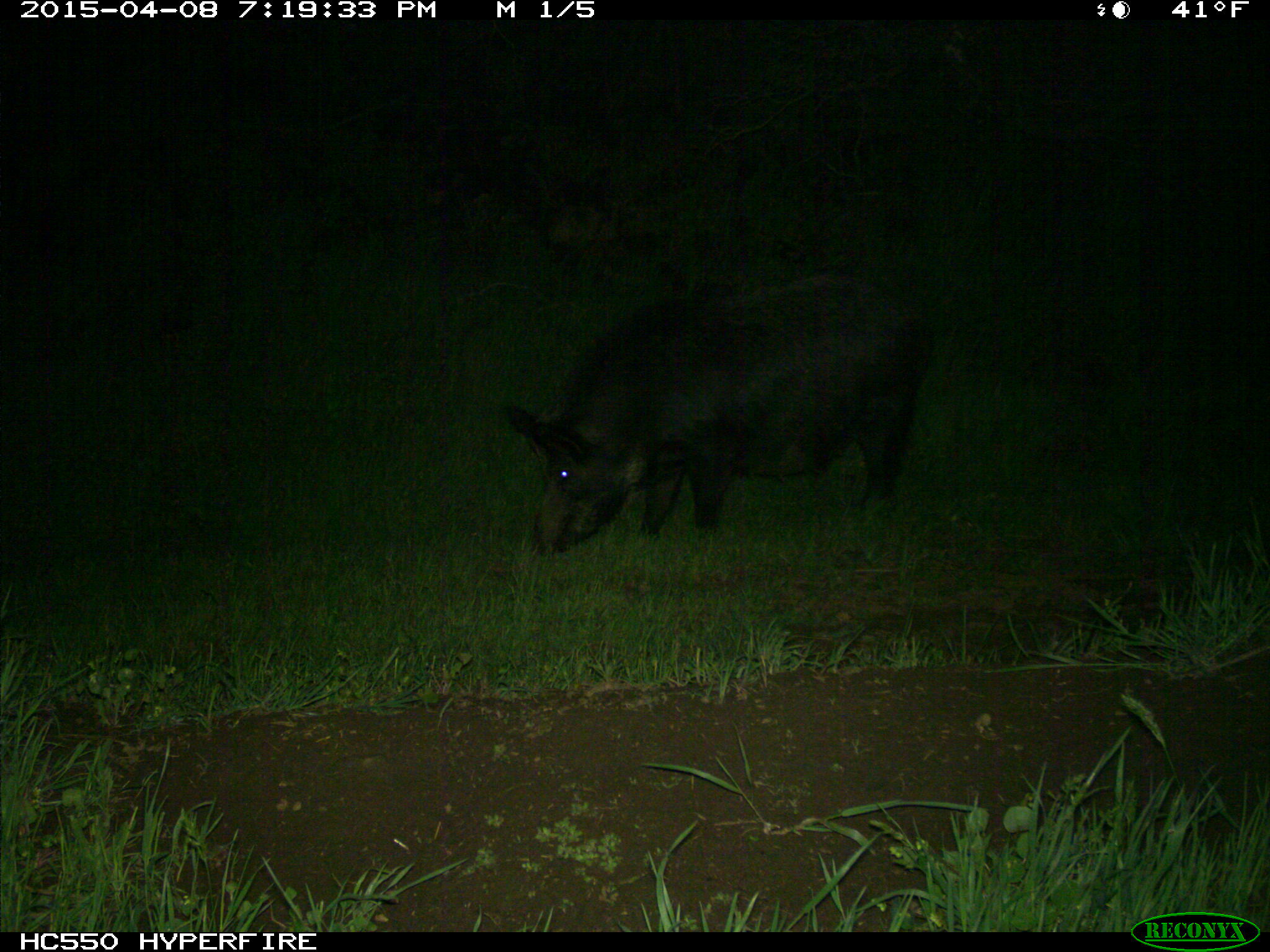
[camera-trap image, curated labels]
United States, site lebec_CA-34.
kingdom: Animalia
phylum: Chordata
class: Mammalia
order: Artiodactyla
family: Suidae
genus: Sus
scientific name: Sus scrofa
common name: wild boar